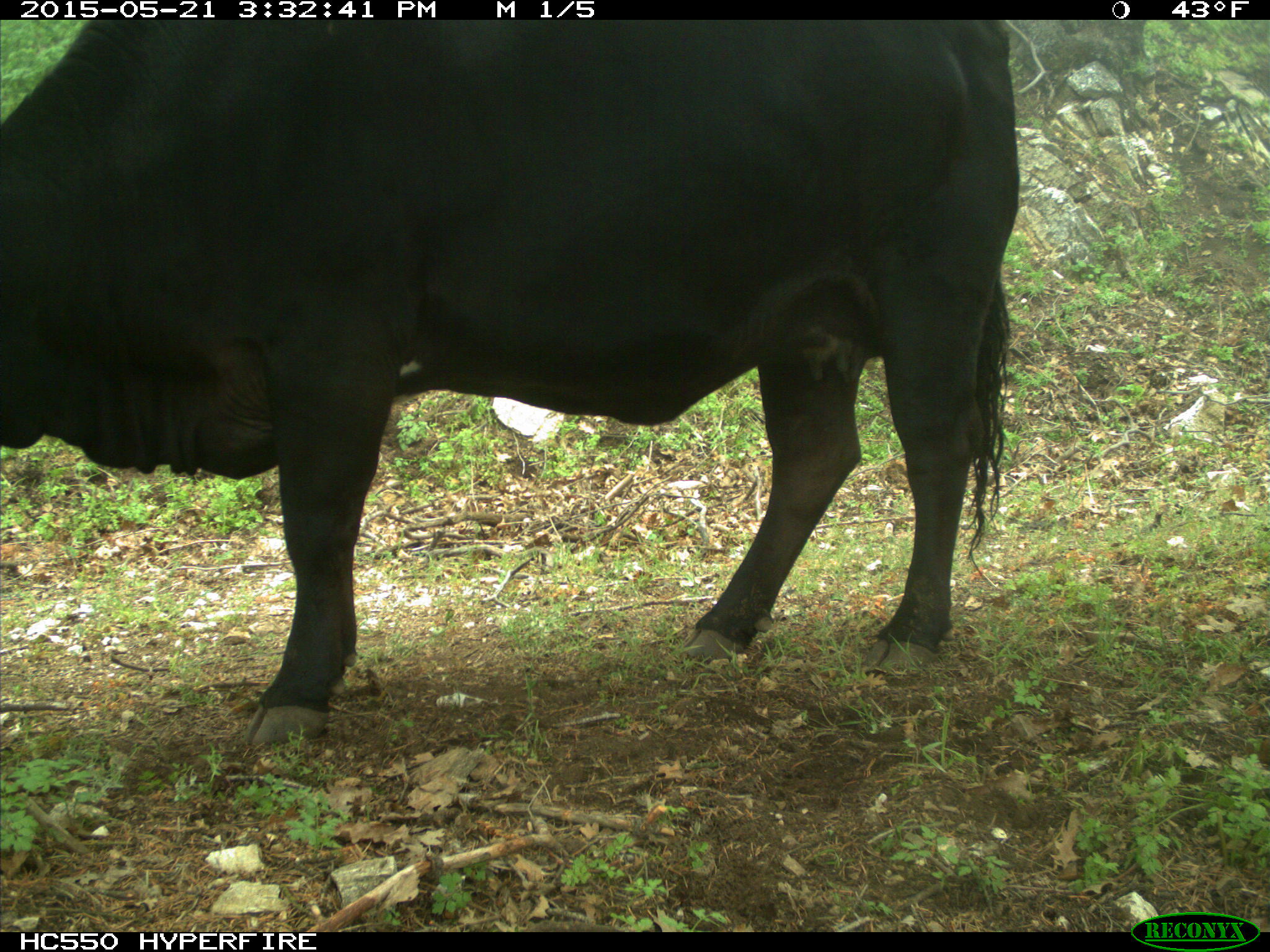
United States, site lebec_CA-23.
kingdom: Animalia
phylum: Chordata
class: Mammalia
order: Artiodactyla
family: Bovidae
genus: Bos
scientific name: Bos taurus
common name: domestic cow